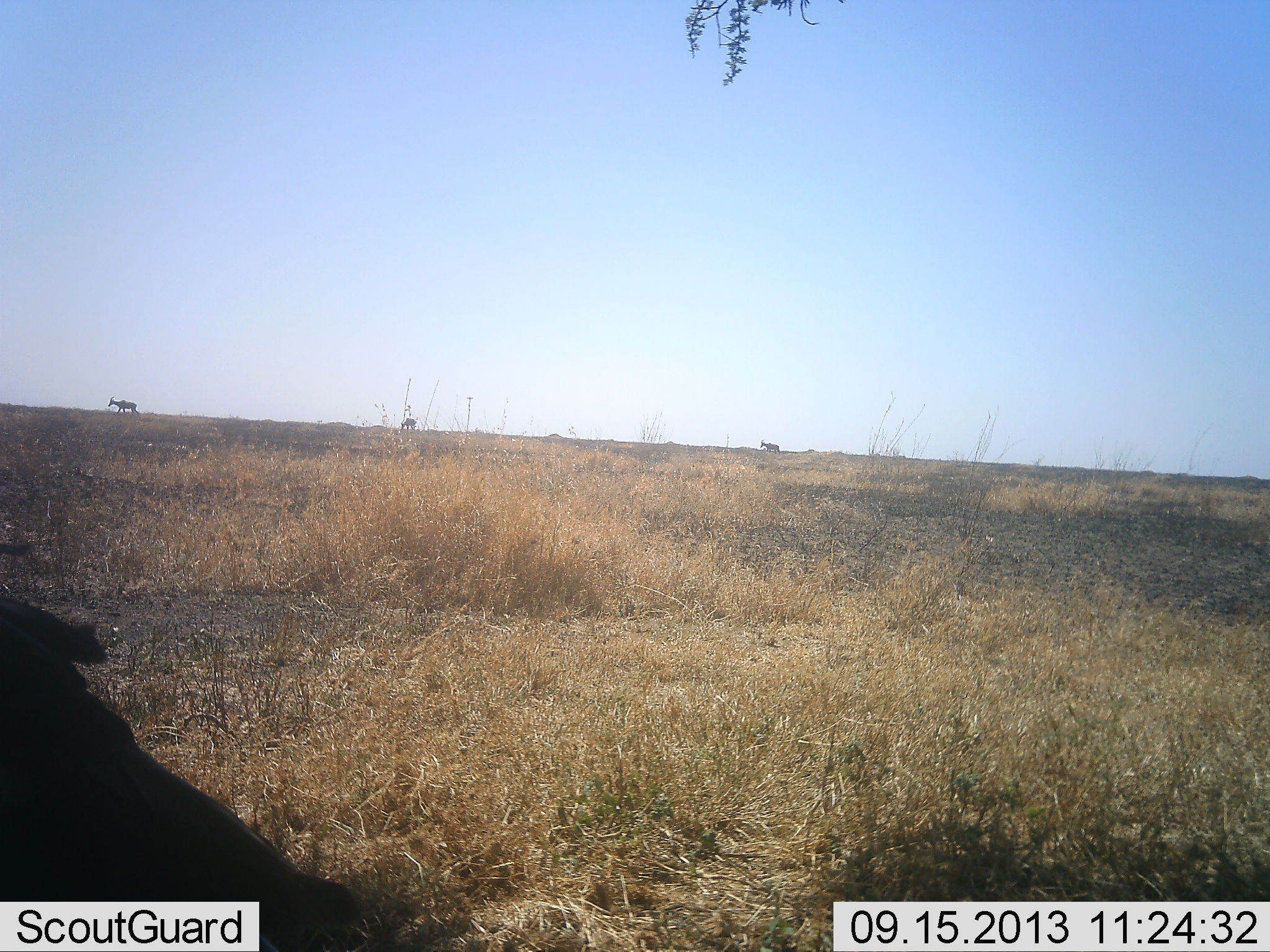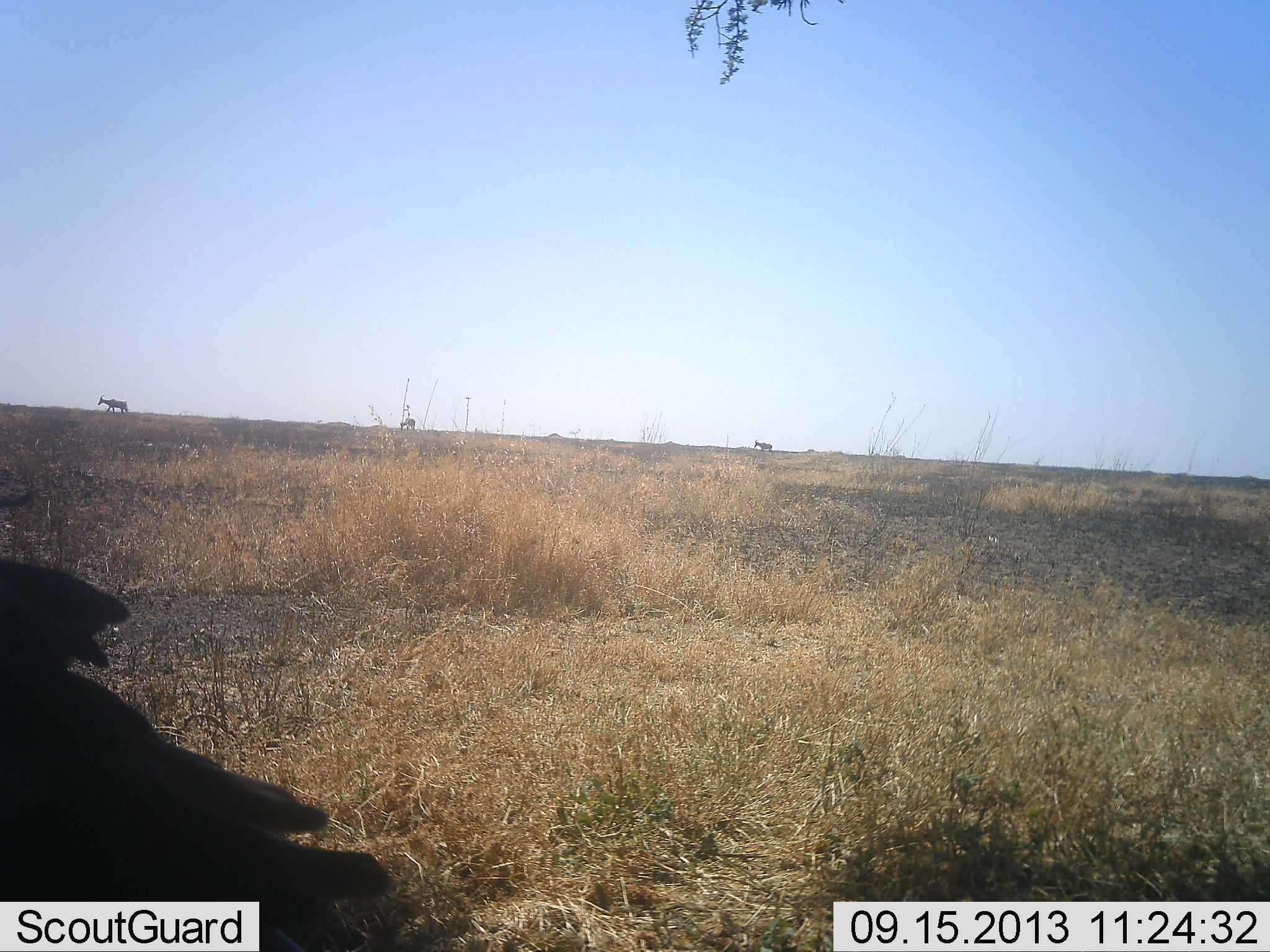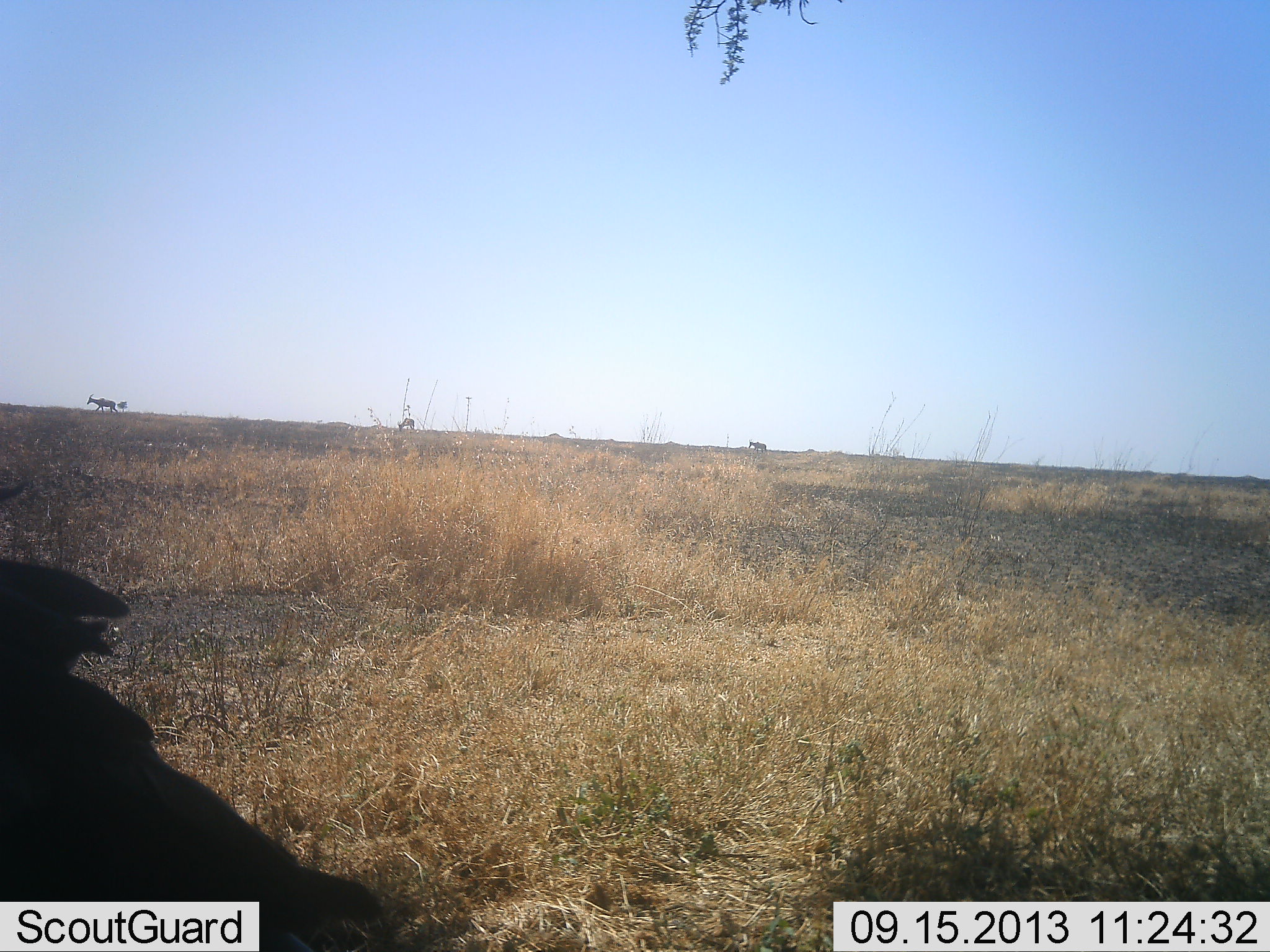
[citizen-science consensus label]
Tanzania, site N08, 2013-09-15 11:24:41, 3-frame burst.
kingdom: Animalia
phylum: Chordata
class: Mammalia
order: Artiodactyla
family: Bovidae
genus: Alcelaphus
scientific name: Alcelaphus buselaphus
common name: hartebeest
Hartebeest (Alcelaphus buselaphus), count 3. Behavior (volunteer vote fractions): standing 8%, resting 0%, moving 100%, interacting 0%. Young present (vote fraction): 0%. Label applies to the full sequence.